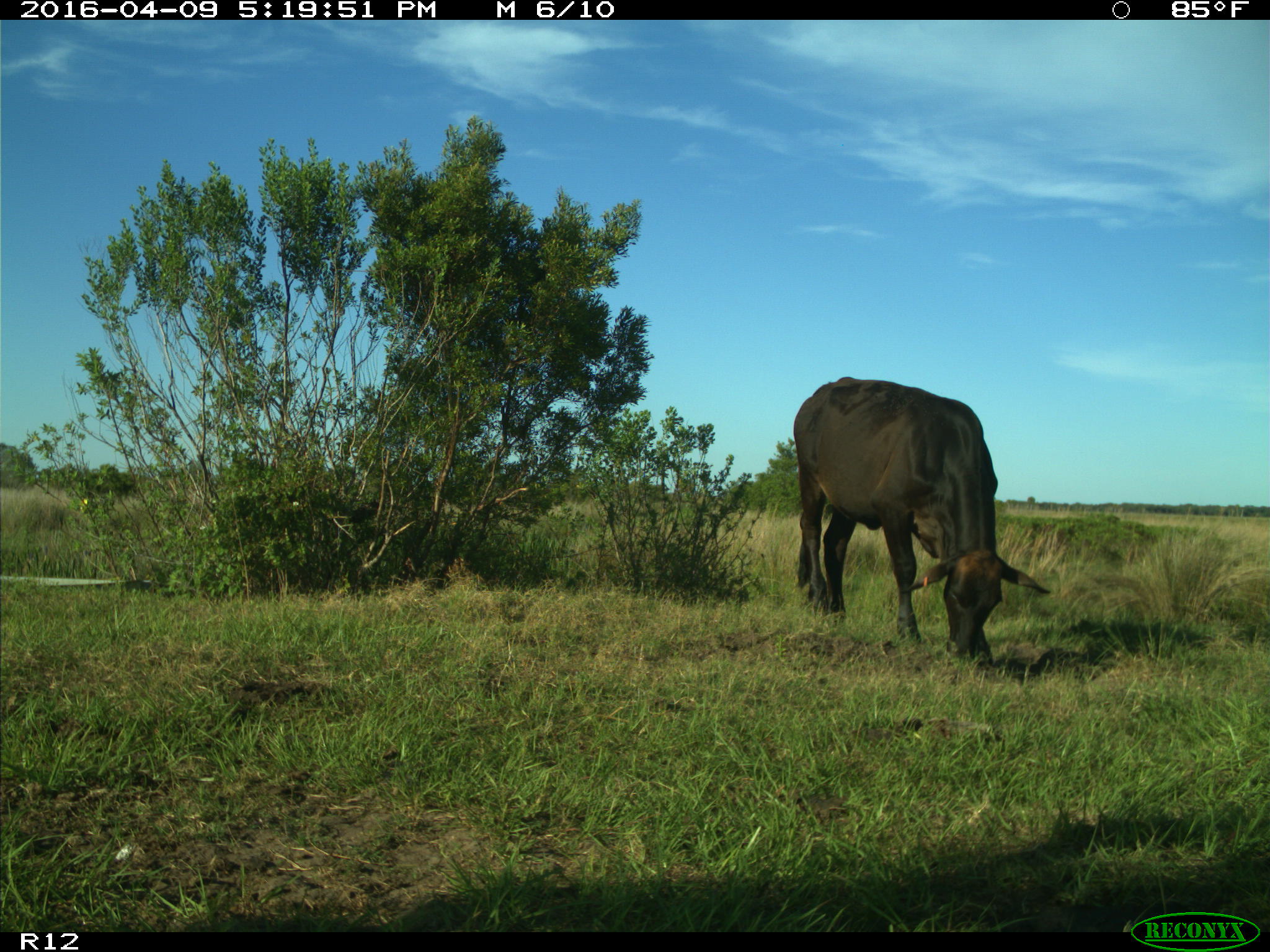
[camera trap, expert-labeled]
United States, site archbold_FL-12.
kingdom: Animalia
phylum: Chordata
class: Mammalia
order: Artiodactyla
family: Bovidae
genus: Bos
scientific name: Bos taurus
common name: domestic cow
Bos taurus (domestic cow).